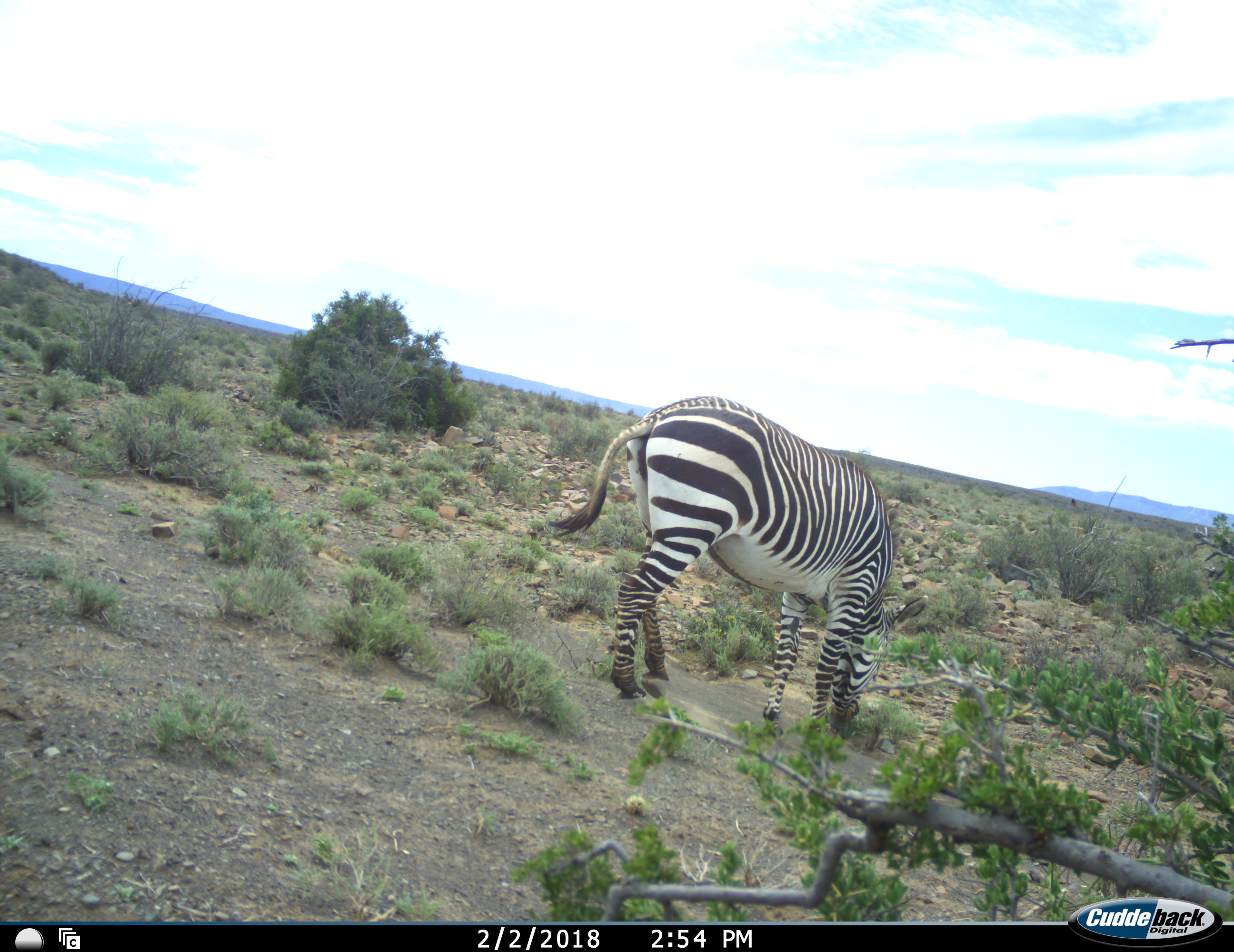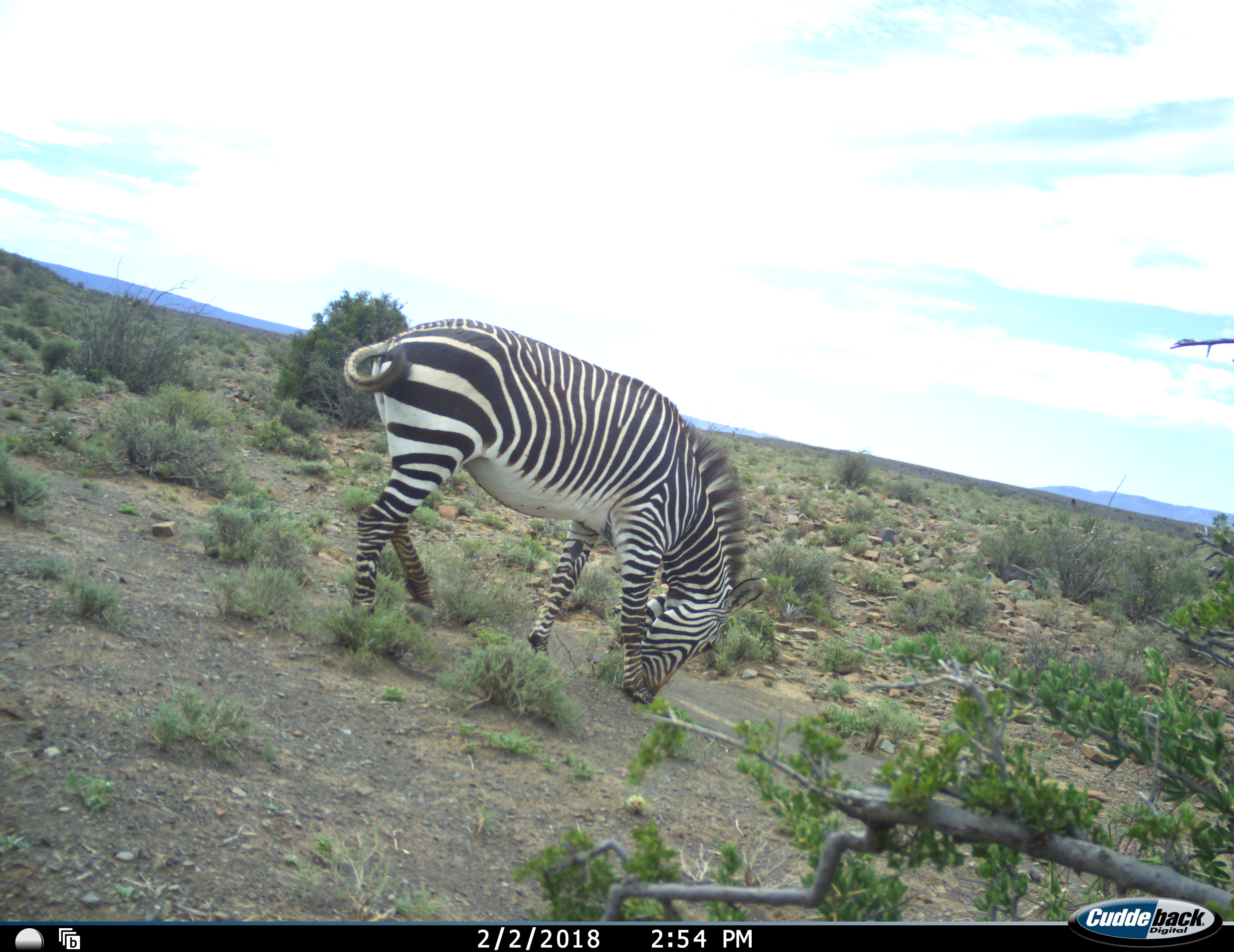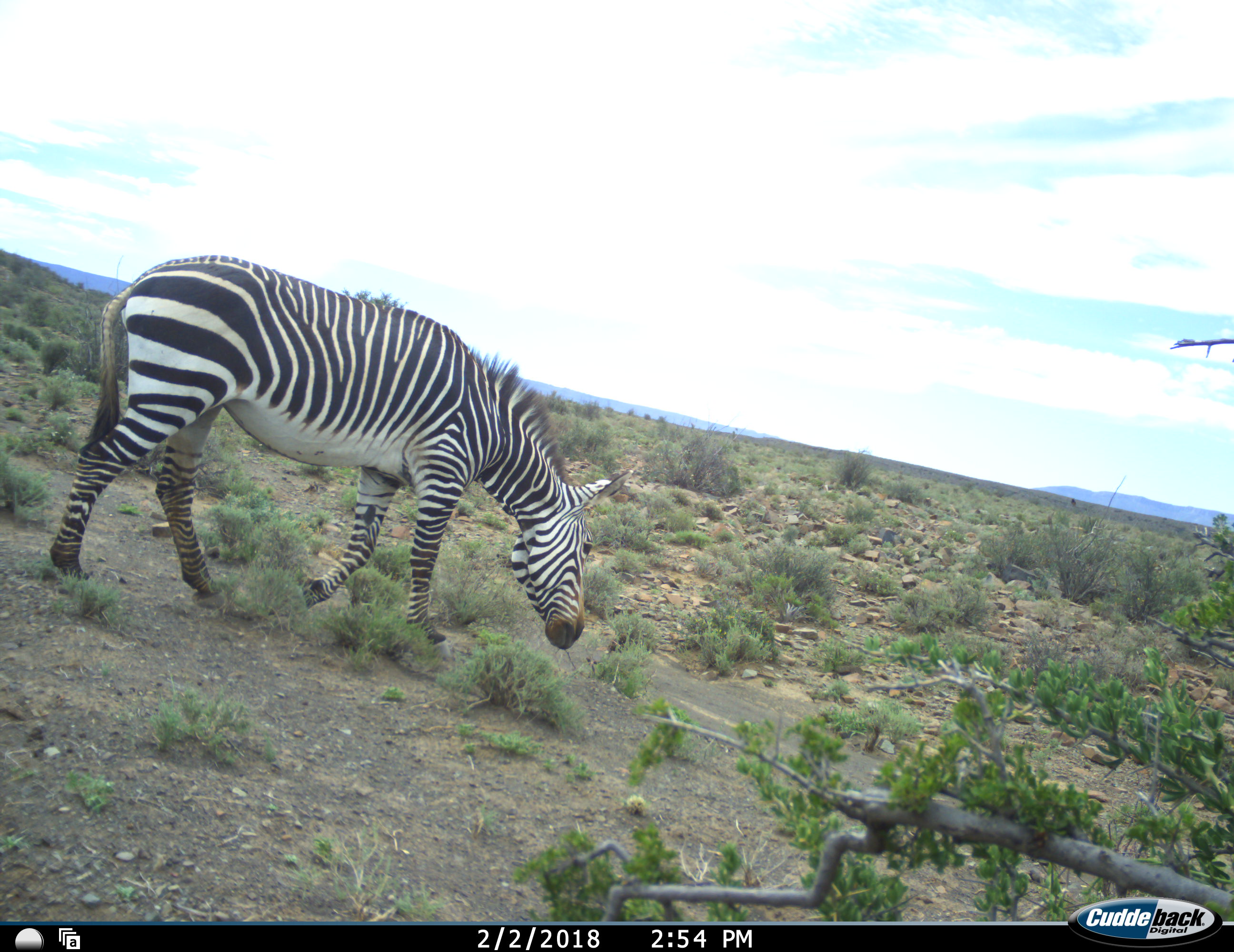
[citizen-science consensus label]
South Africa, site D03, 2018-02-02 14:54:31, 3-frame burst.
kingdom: Animalia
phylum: Chordata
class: Mammalia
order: Perissodactyla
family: Equidae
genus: Equus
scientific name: Equus zebra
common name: mountain zebra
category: zebramountain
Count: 1.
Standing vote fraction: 11%.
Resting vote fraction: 0%.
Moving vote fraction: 56%.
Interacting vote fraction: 0%.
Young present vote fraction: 0%.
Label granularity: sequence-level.